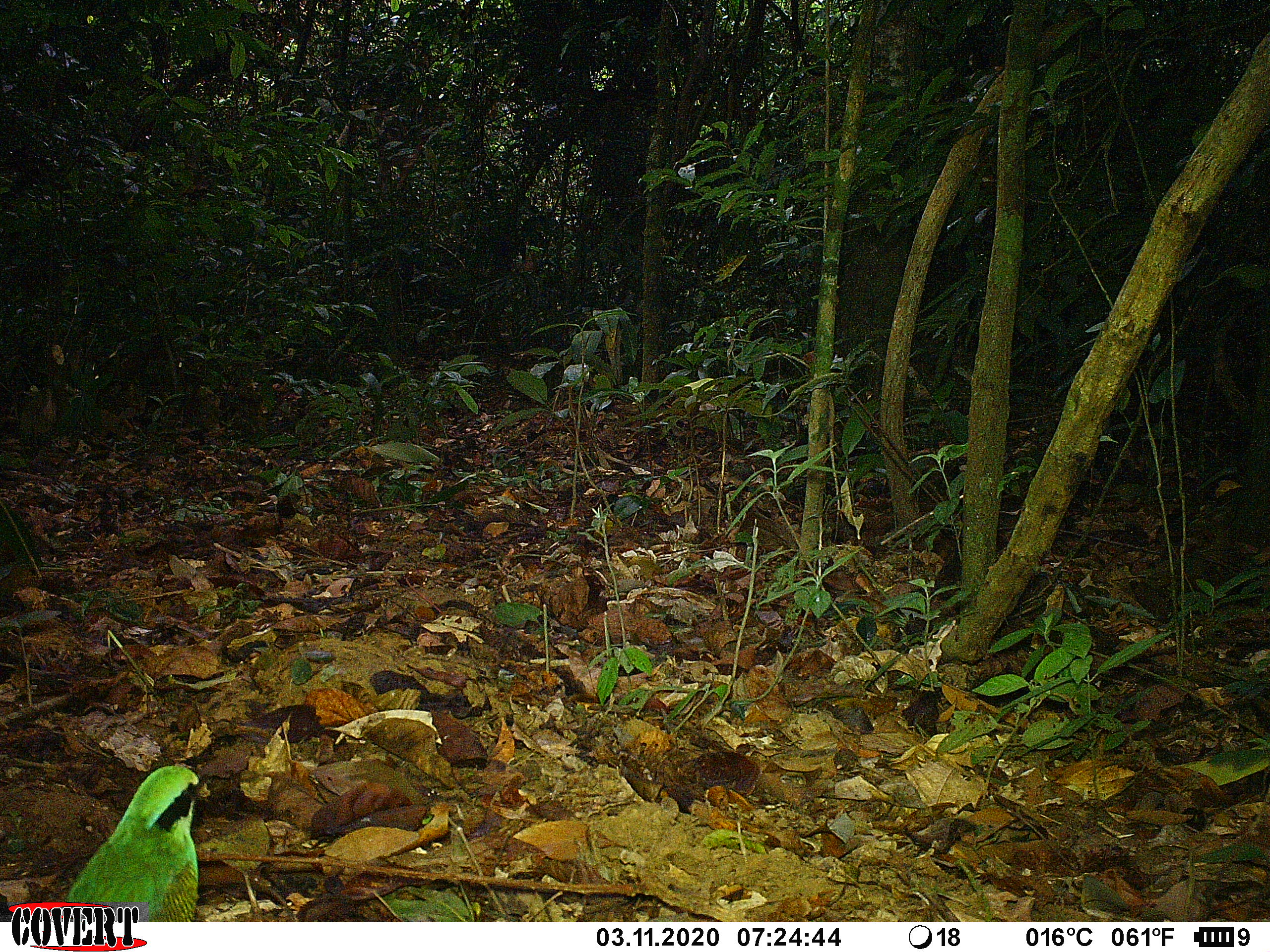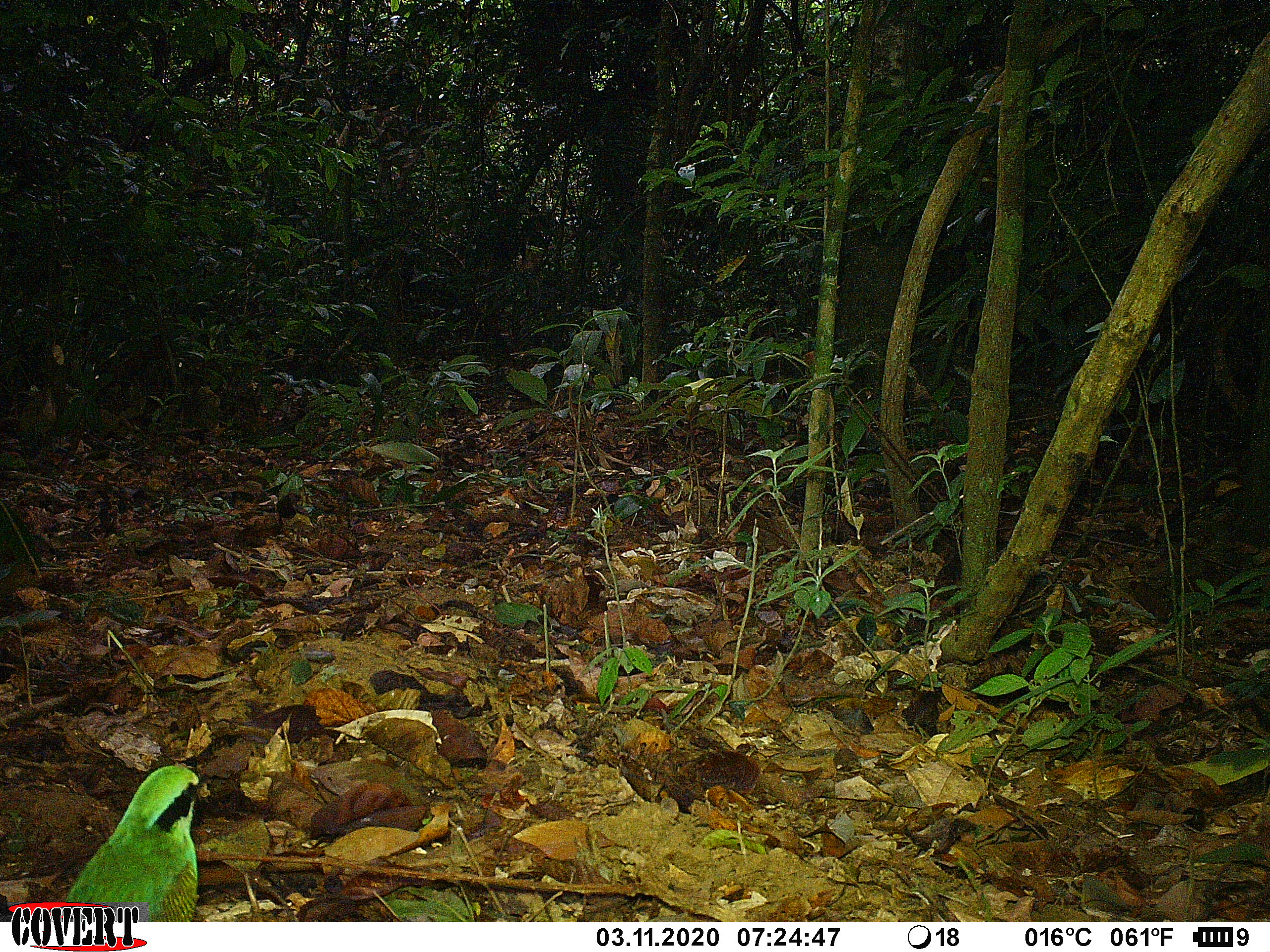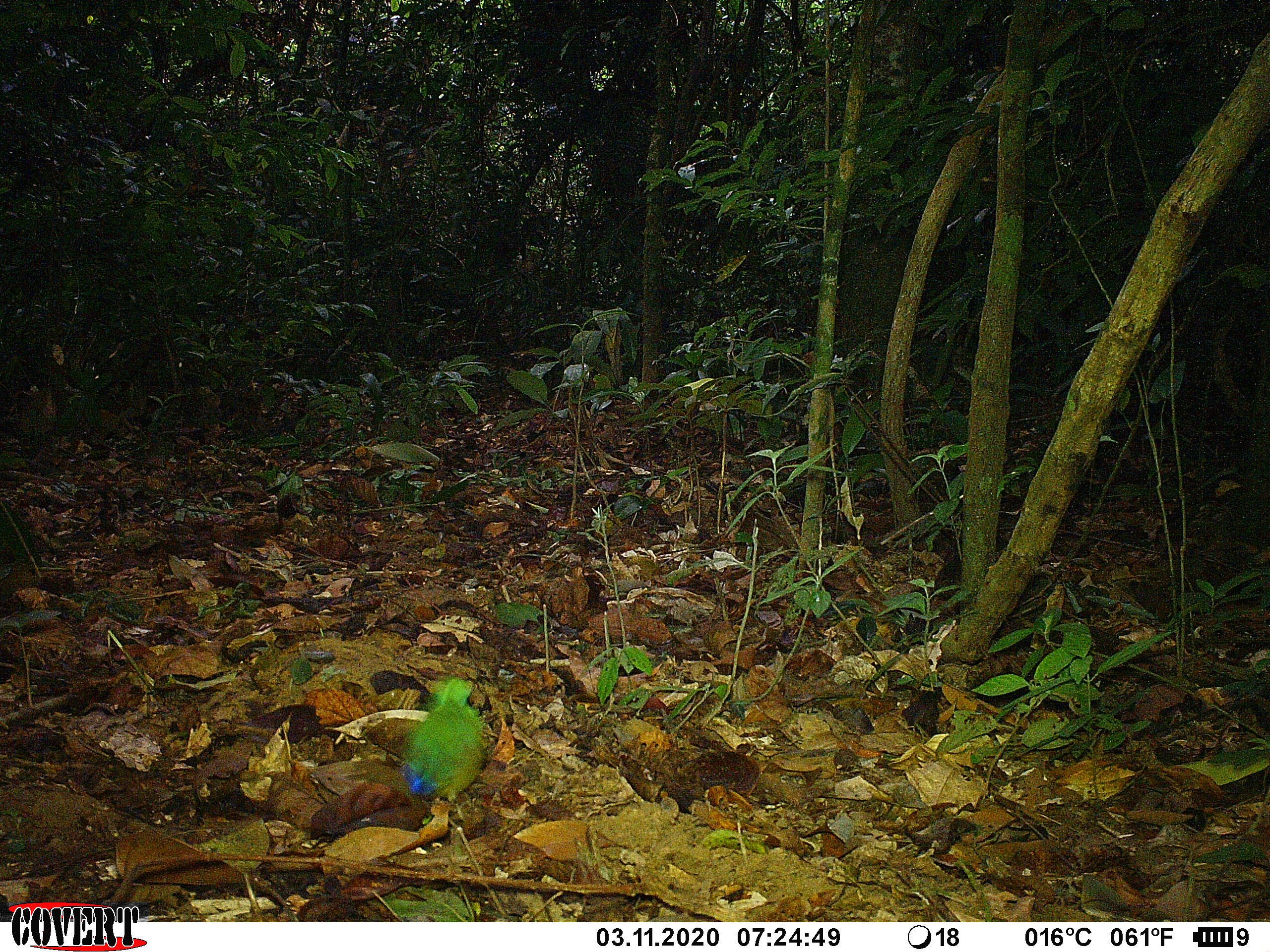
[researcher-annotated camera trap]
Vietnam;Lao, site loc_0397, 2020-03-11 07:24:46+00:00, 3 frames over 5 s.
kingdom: Animalia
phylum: Chordata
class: Aves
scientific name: Aves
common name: bird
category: unidentified bird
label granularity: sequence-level